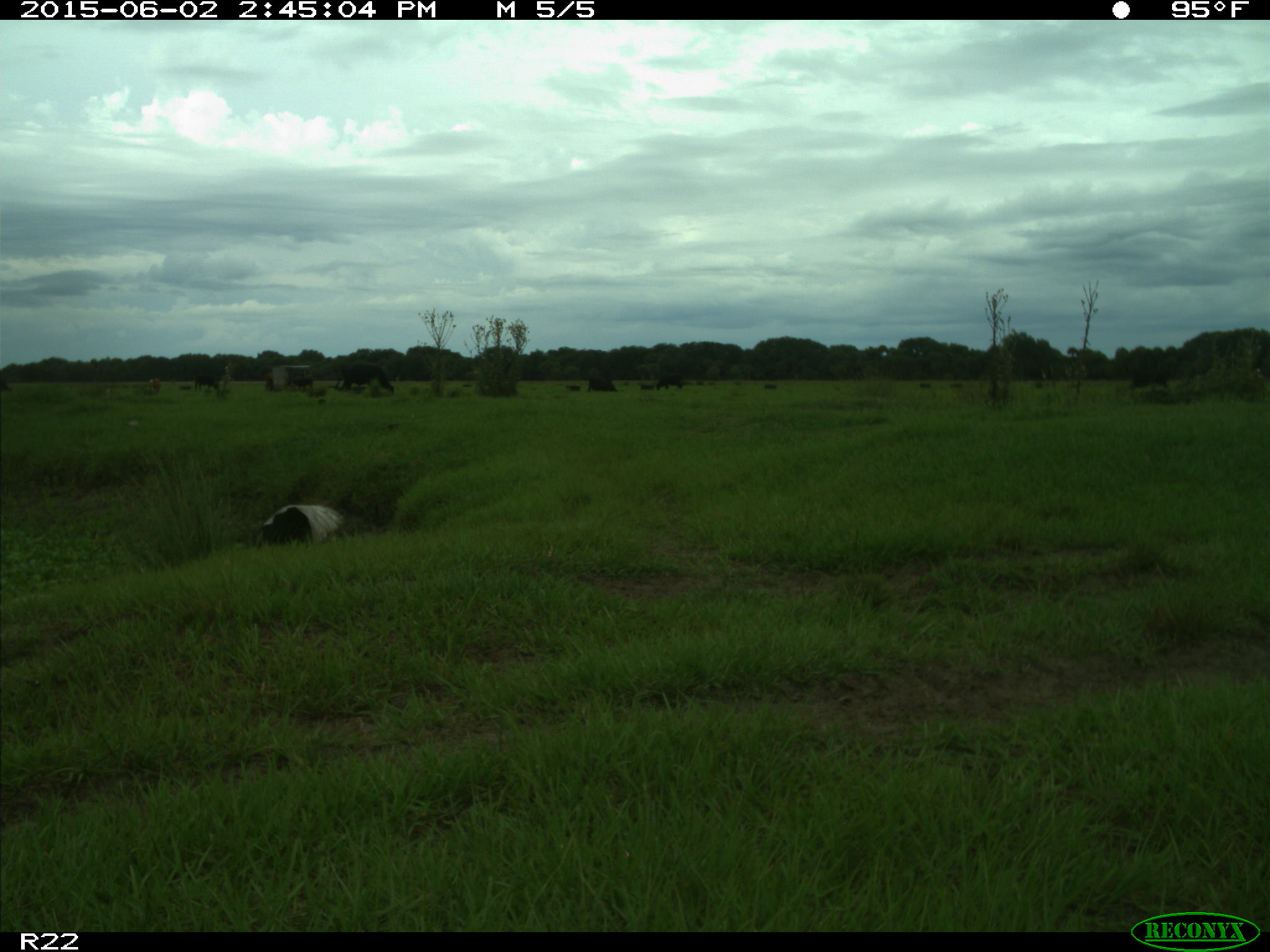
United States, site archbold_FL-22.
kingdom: Animalia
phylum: Chordata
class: Mammalia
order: Artiodactyla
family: Bovidae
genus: Bos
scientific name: Bos taurus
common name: domestic cow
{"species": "Bos taurus (domestic cow)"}